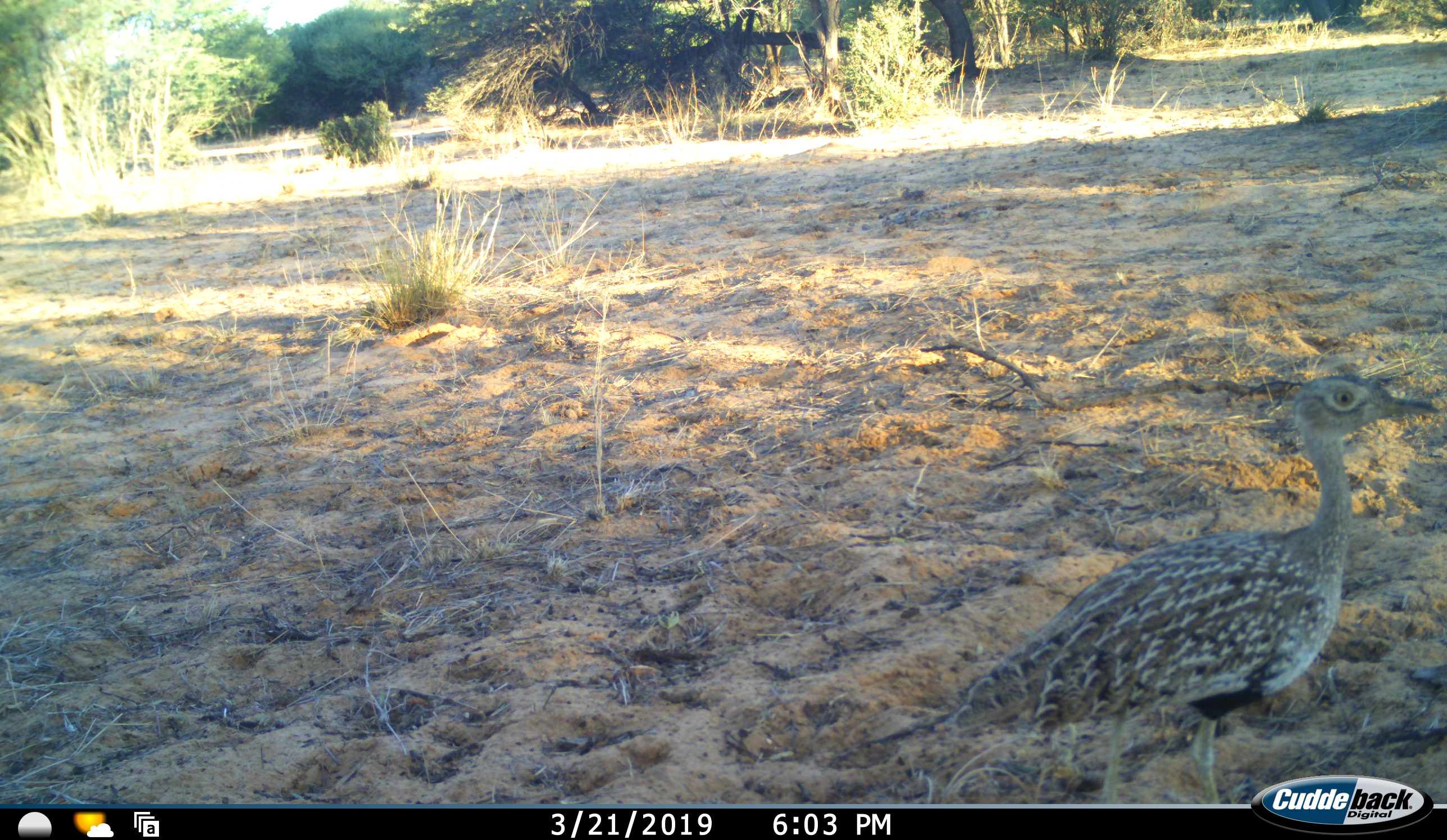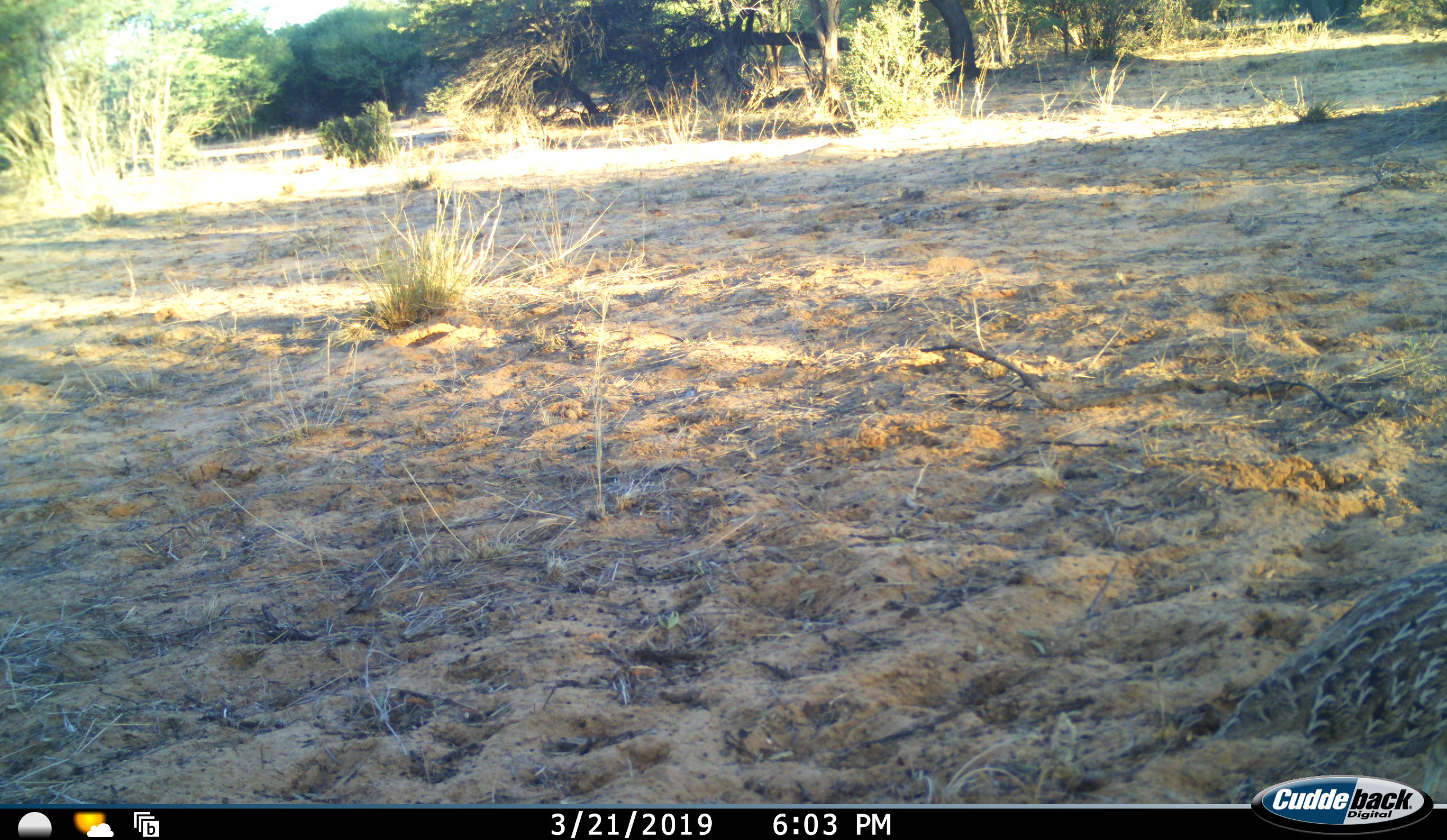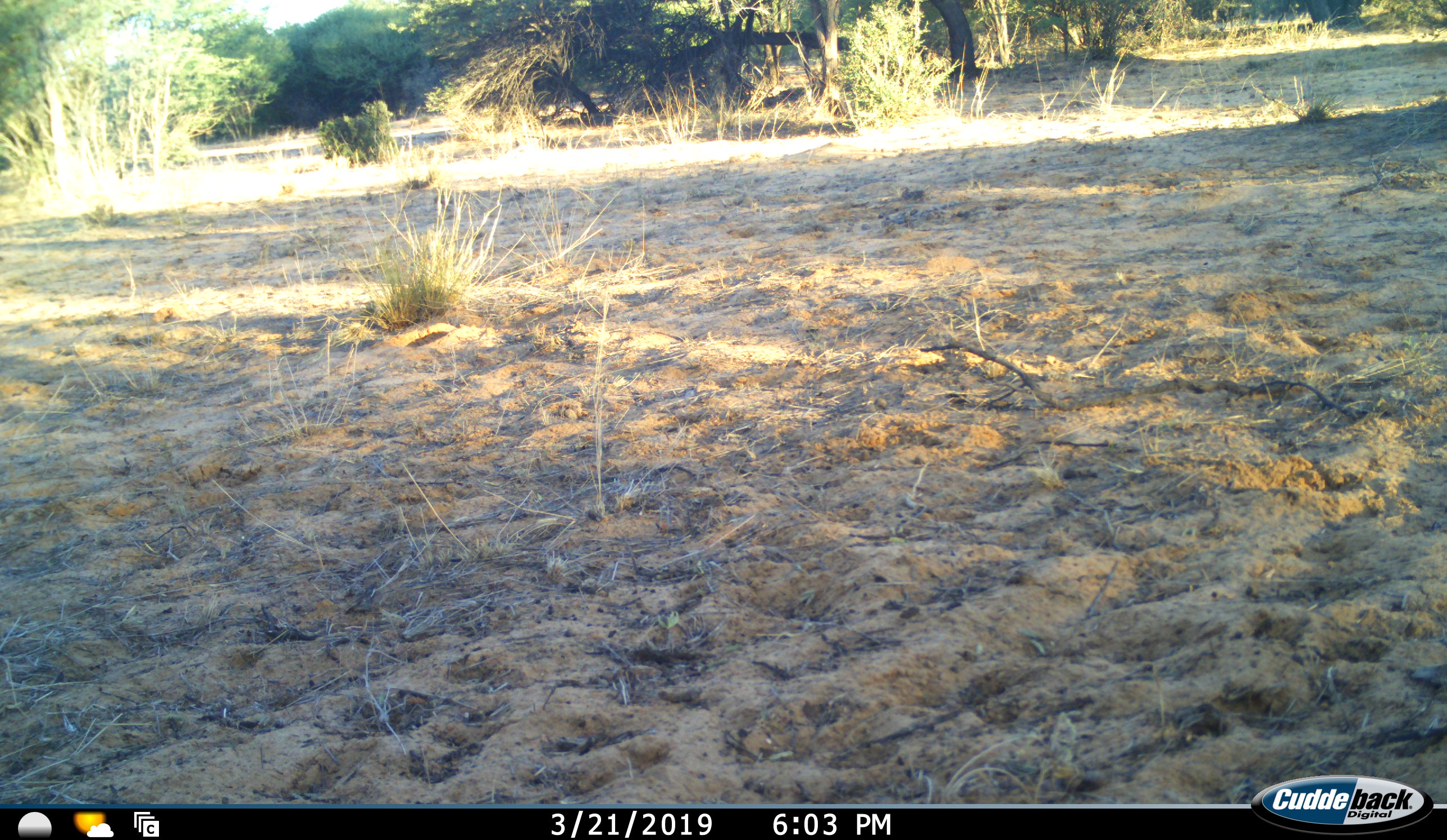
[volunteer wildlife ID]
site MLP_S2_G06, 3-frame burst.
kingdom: Animalia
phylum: Chordata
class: Aves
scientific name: Aves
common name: bird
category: birdother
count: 1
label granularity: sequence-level